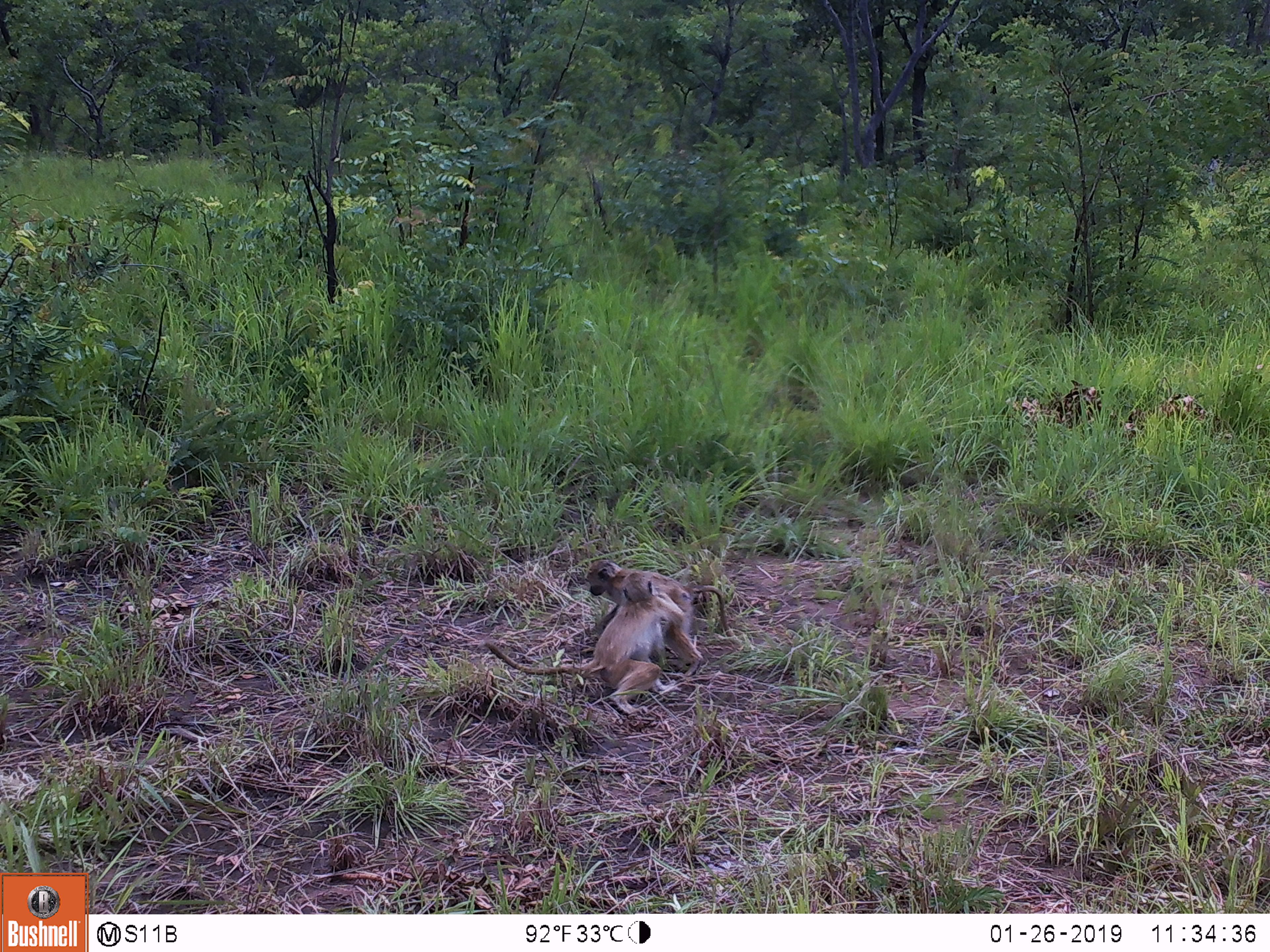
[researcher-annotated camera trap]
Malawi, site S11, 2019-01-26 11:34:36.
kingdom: Animalia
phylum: Chordata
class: Mammalia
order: Primates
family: Cercopithecidae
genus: Papio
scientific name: Papio cynocephalus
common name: yellow baboon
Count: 2.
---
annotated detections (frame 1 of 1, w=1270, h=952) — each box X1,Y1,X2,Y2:
yellow baboon: 479,566,713,735; 582,556,742,630